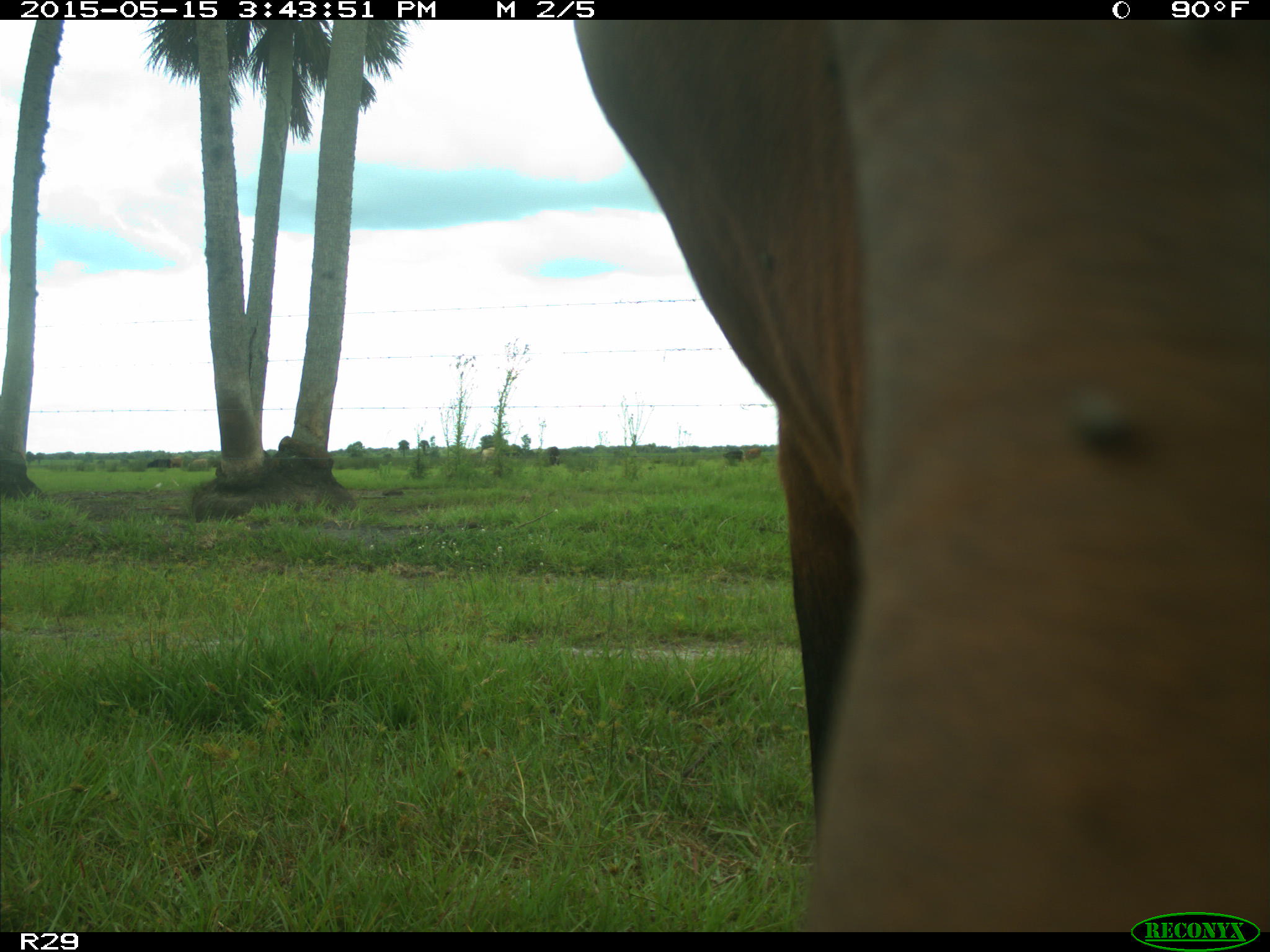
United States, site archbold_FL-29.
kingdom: Animalia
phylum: Chordata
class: Mammalia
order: Artiodactyla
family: Bovidae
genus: Bos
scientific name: Bos taurus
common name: domestic cow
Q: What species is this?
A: Bos taurus (domestic cow).